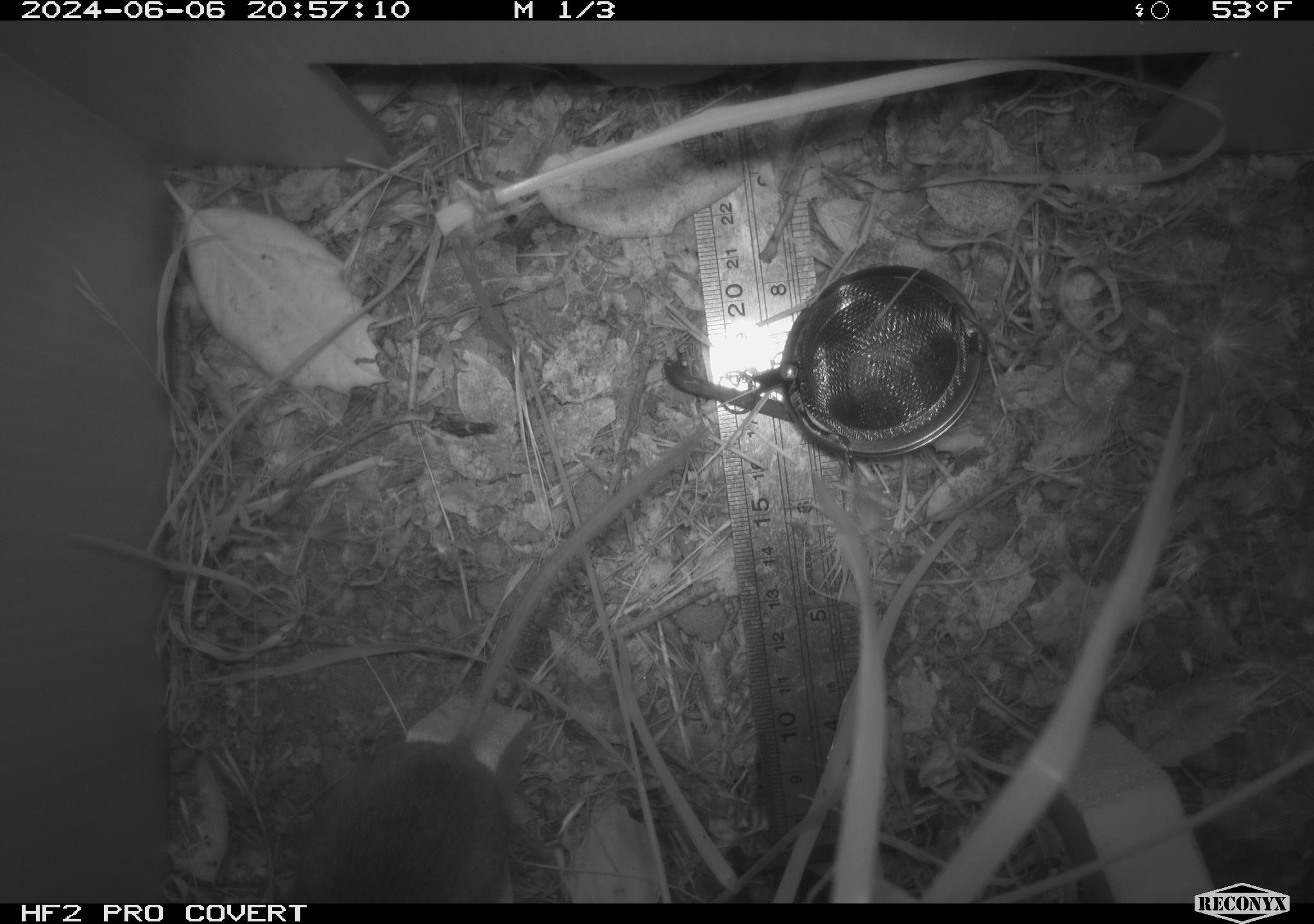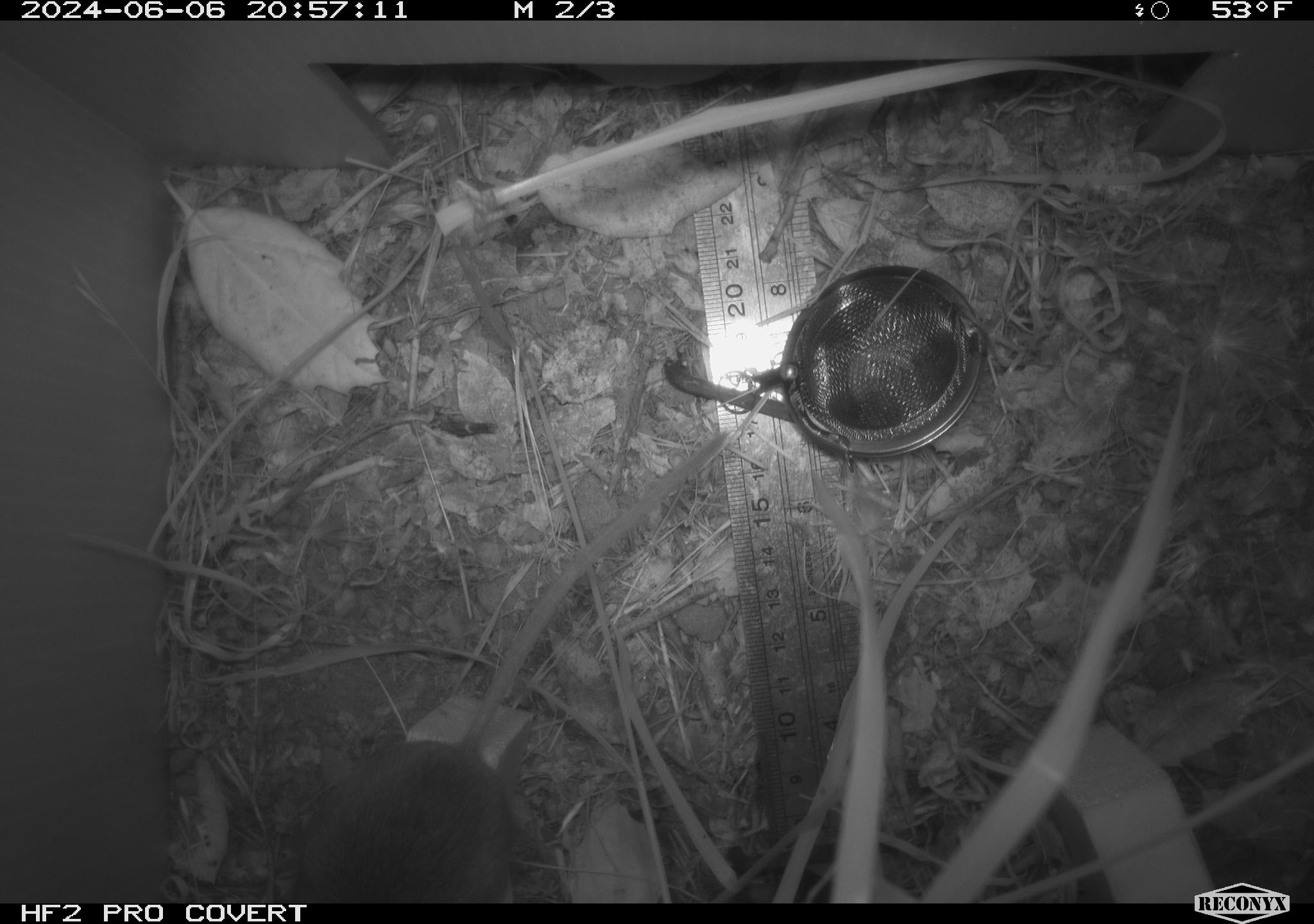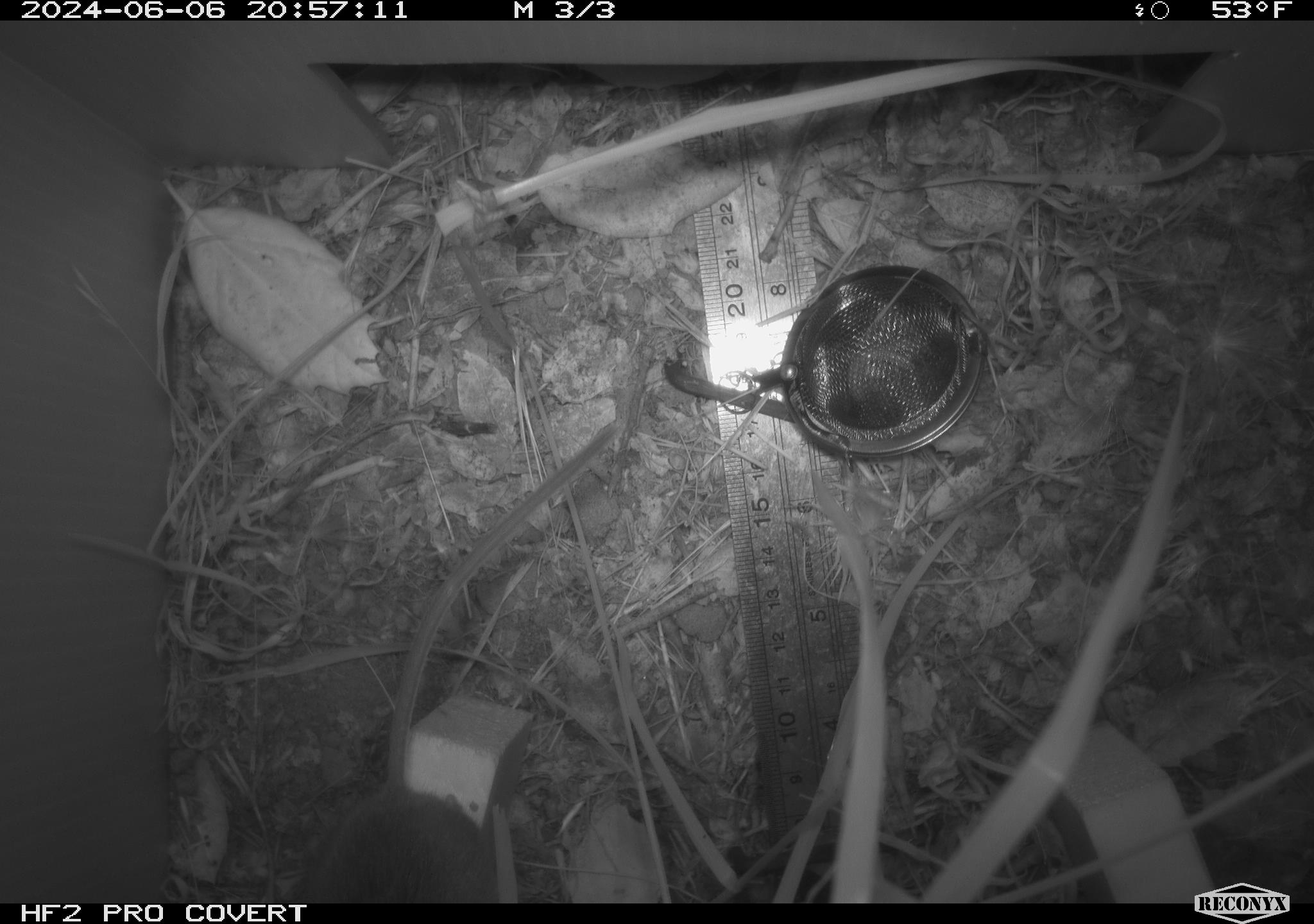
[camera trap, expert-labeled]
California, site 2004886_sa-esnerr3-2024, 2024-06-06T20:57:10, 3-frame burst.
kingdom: Animalia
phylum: Chordata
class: Mammalia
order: Rodentia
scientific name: Rodentia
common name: rodent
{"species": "rodent (Rodentia)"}